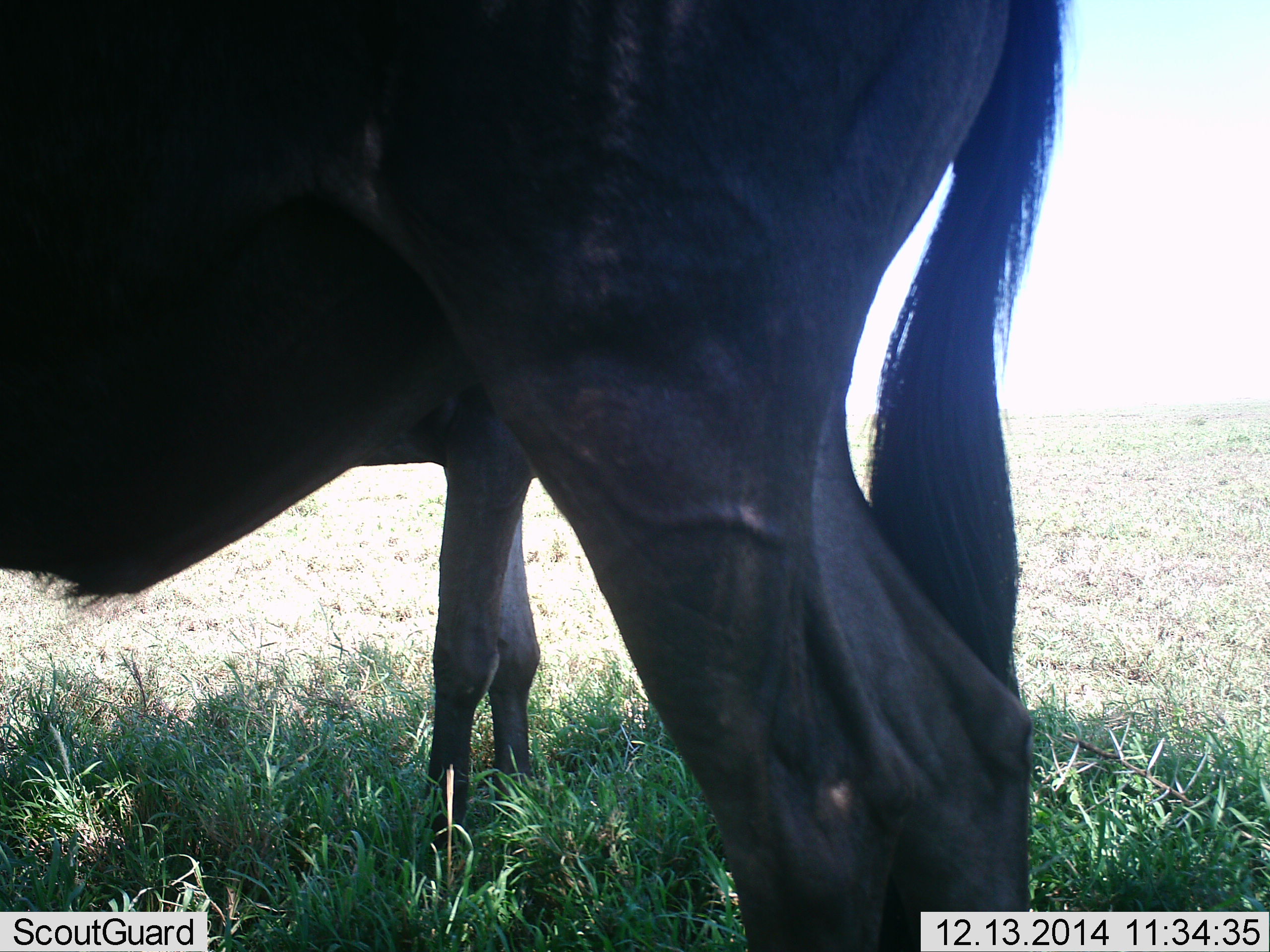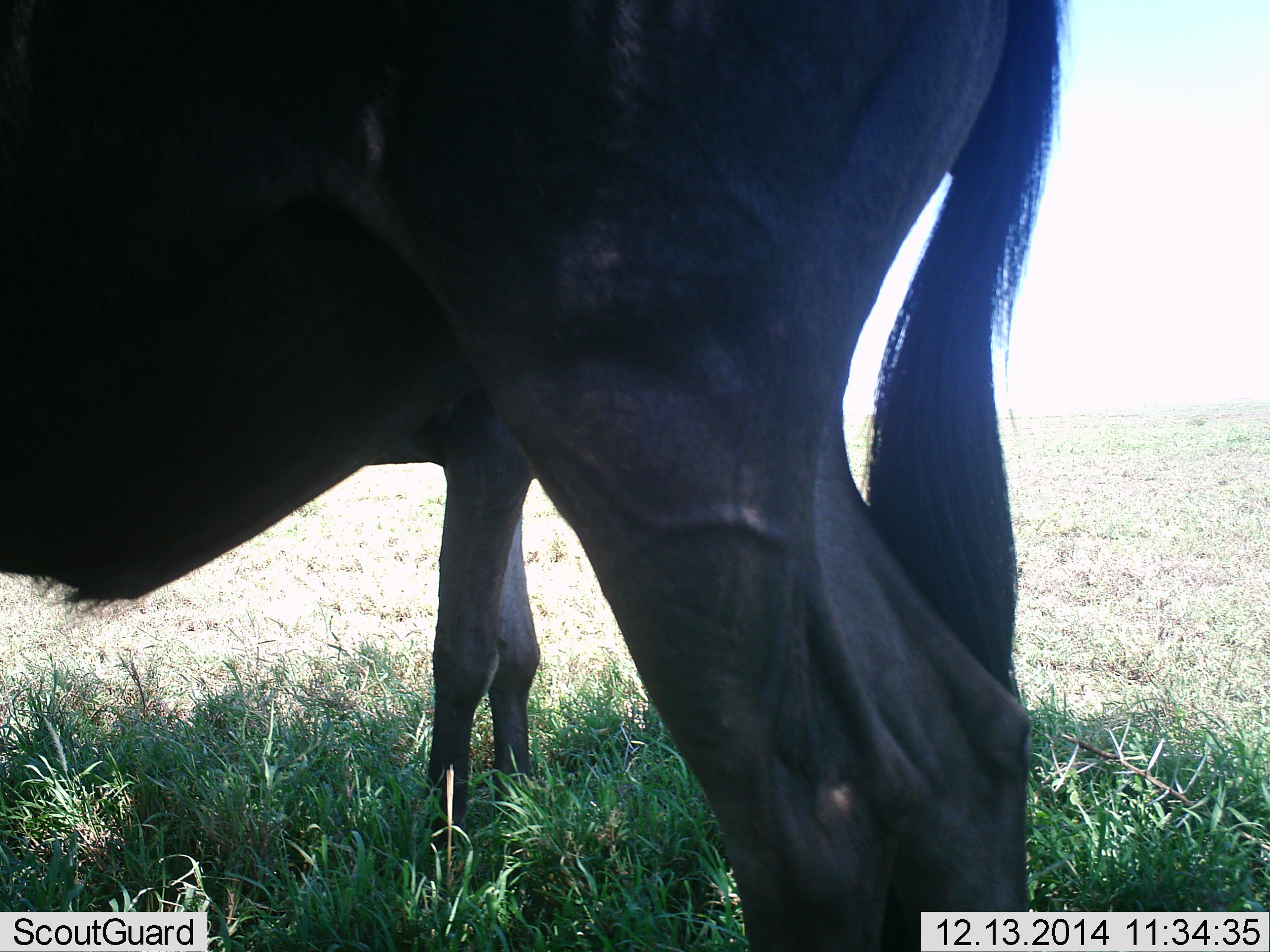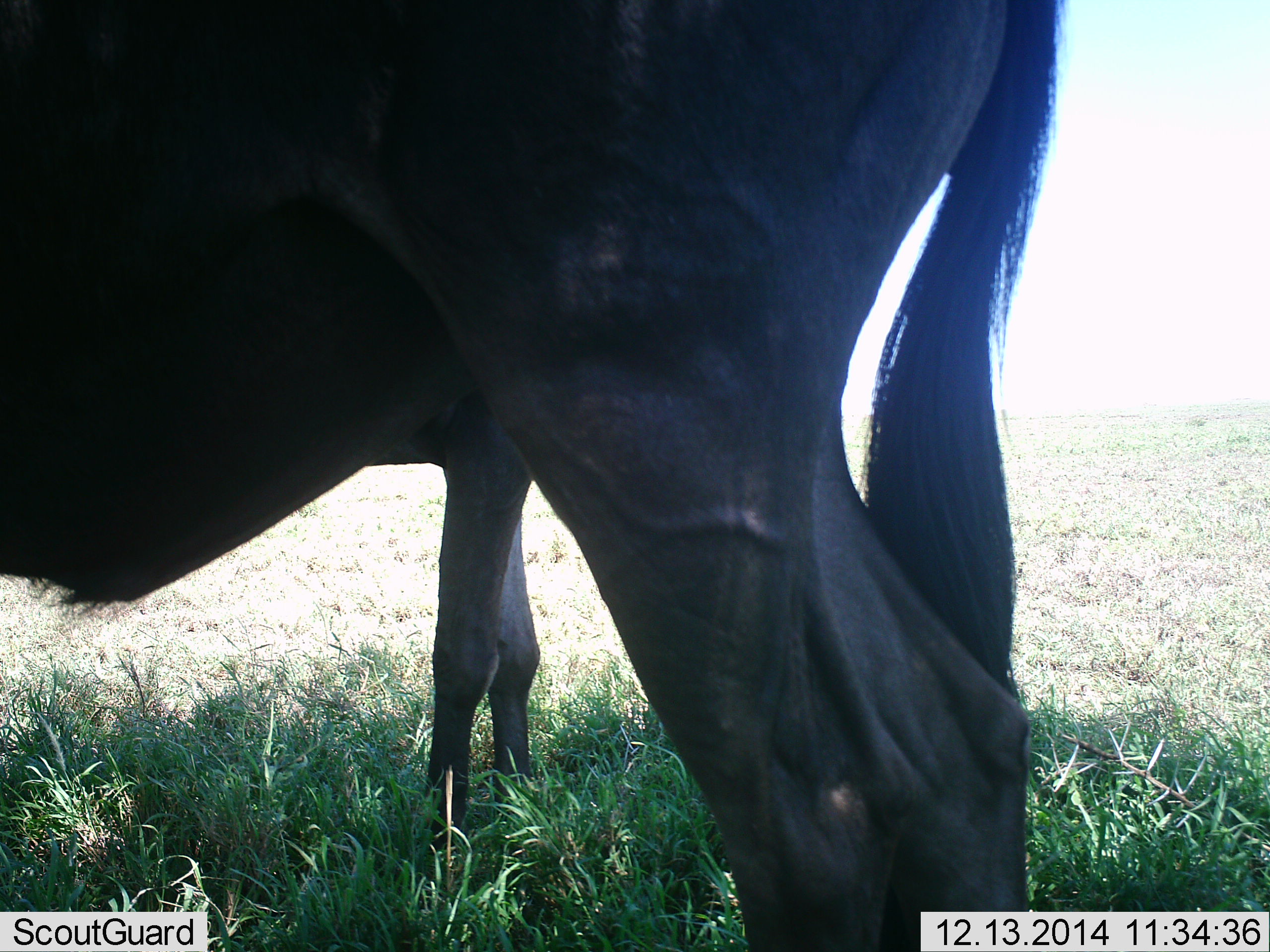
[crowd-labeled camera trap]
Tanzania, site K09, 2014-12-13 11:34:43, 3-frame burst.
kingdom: Animalia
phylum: Chordata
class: Mammalia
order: Artiodactyla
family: Bovidae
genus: Connochaetes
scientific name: Connochaetes taurinus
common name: blue wildebeest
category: wildebeest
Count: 2.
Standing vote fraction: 100%.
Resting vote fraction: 0%.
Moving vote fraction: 0%.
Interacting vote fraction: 0%.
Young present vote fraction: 20%.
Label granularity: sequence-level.